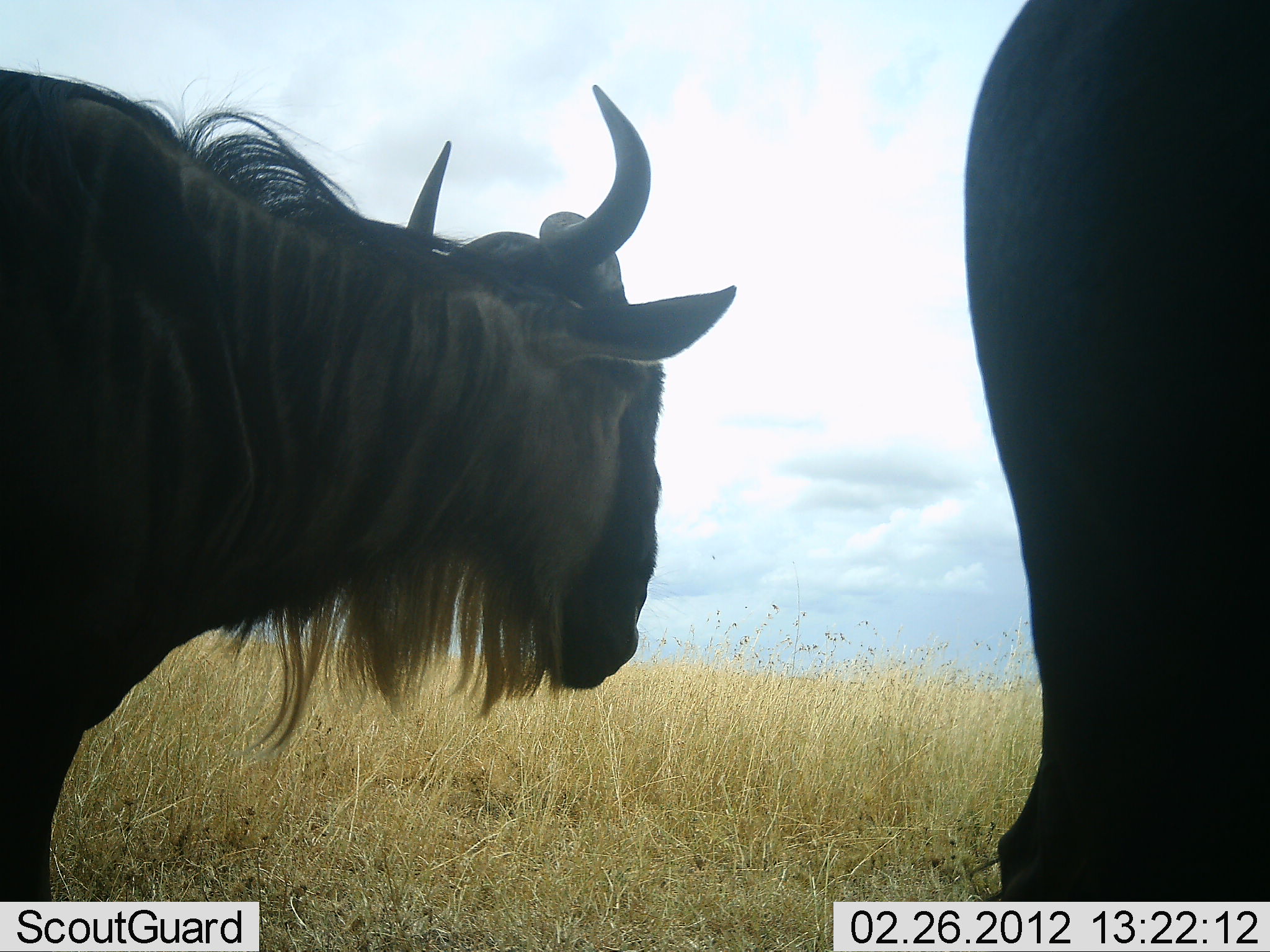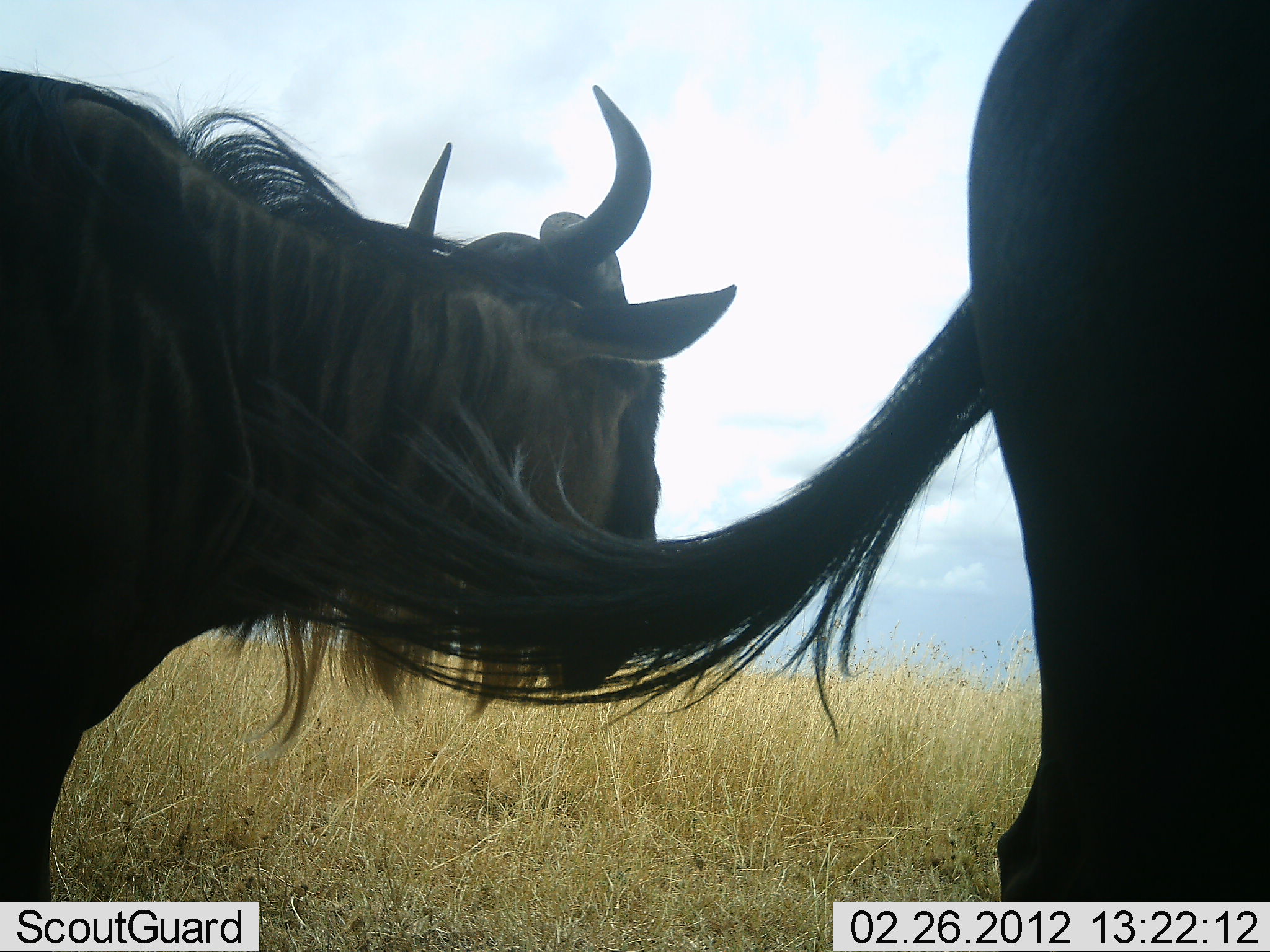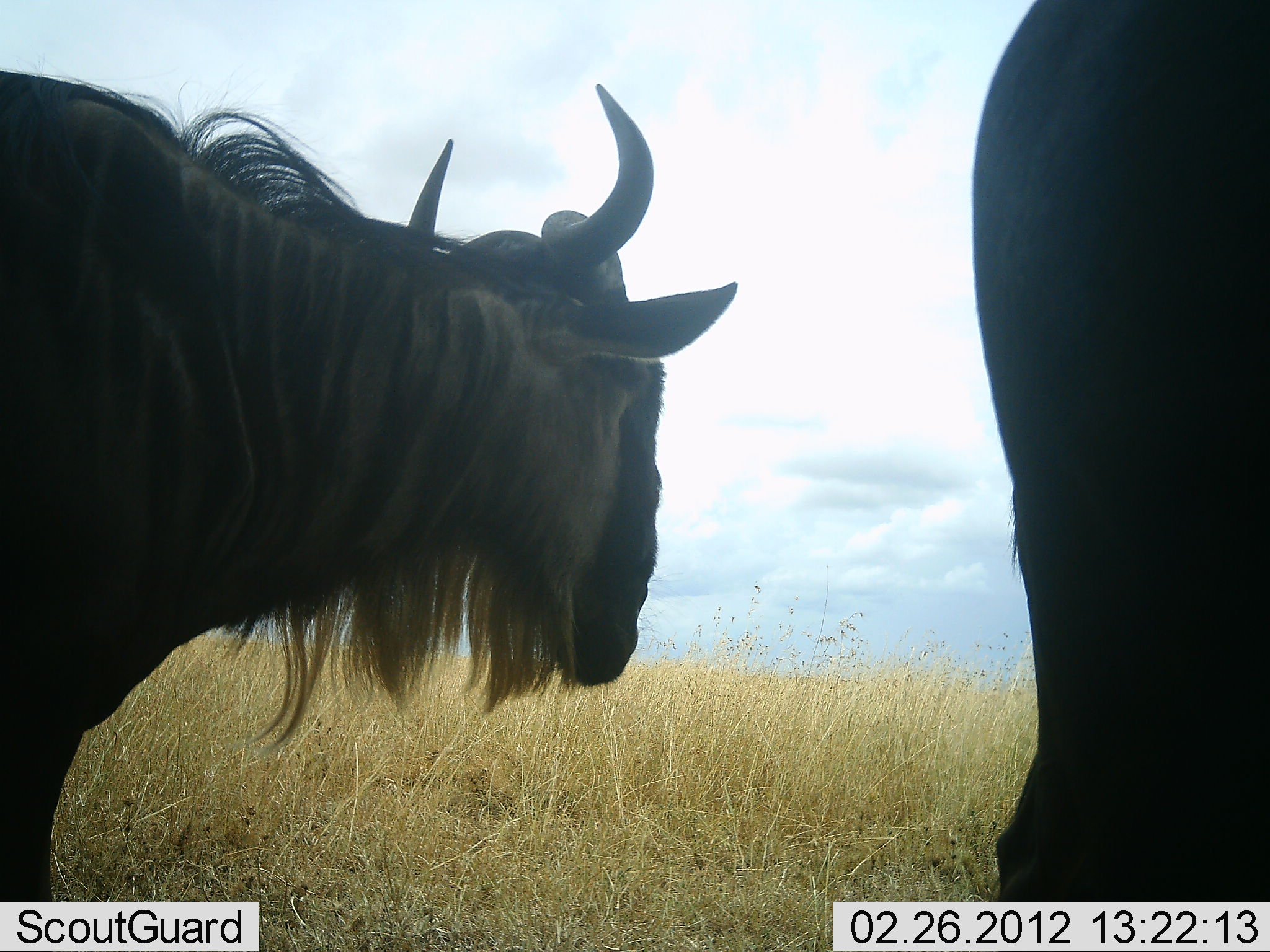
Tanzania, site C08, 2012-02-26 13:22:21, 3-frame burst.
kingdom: Animalia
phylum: Chordata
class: Mammalia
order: Artiodactyla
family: Bovidae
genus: Connochaetes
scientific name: Connochaetes taurinus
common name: blue wildebeest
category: wildebeest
Wildebeest (blue wildebeest) (Connochaetes taurinus), count 2. Behavior (volunteer vote fractions): standing 94%, resting 6%, moving 0%, interacting 0%. Young present (vote fraction): 0%. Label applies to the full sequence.